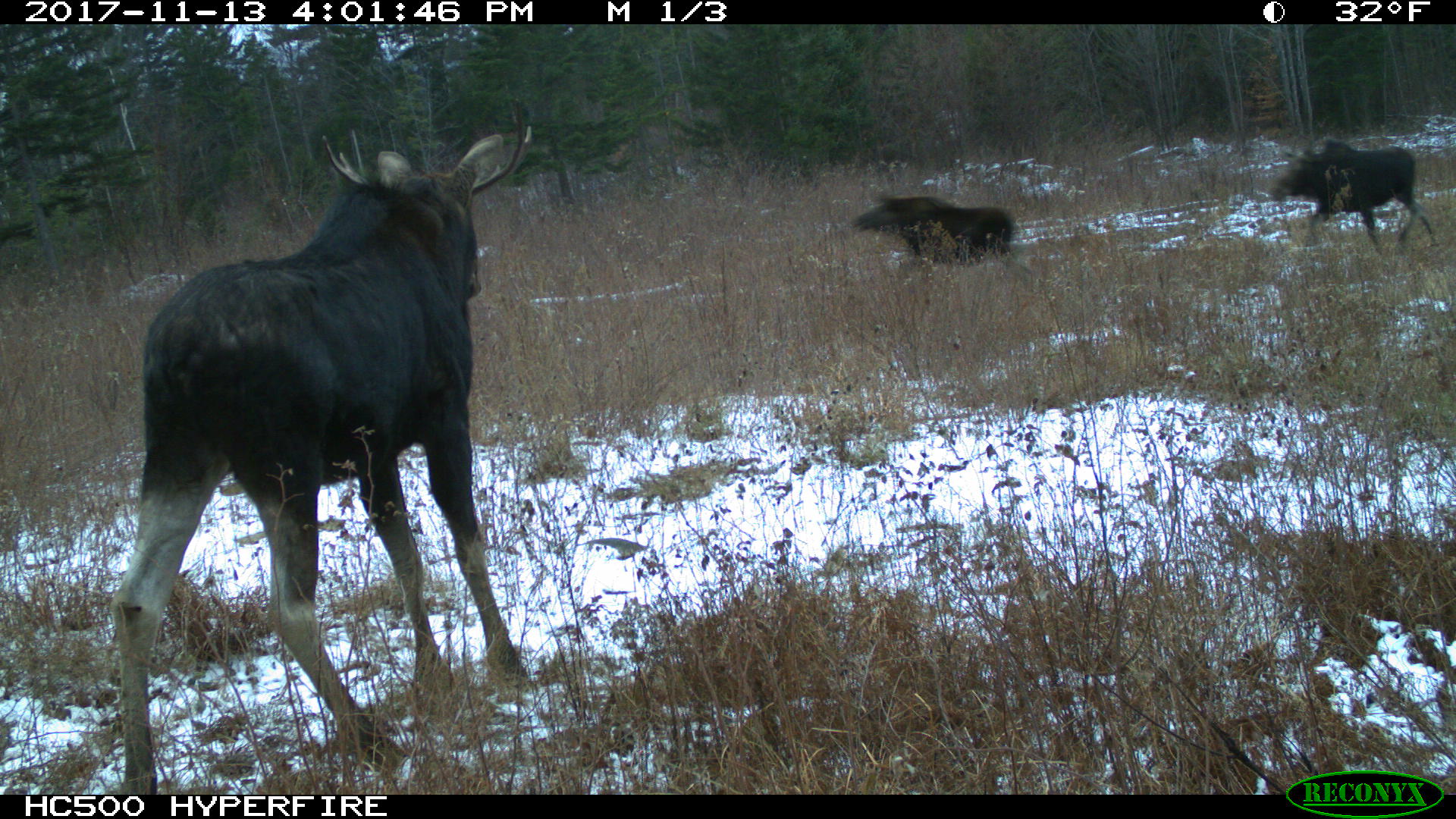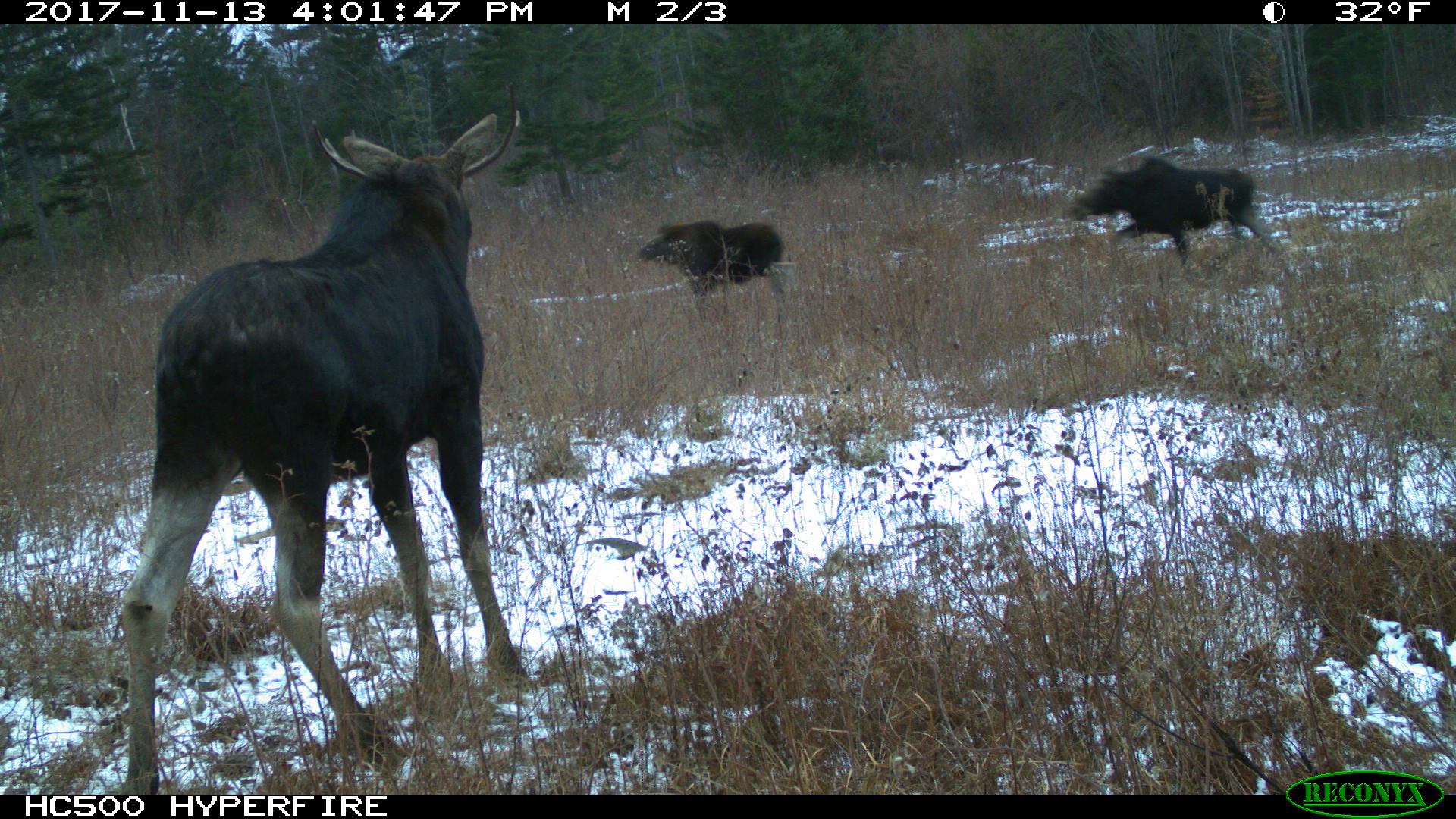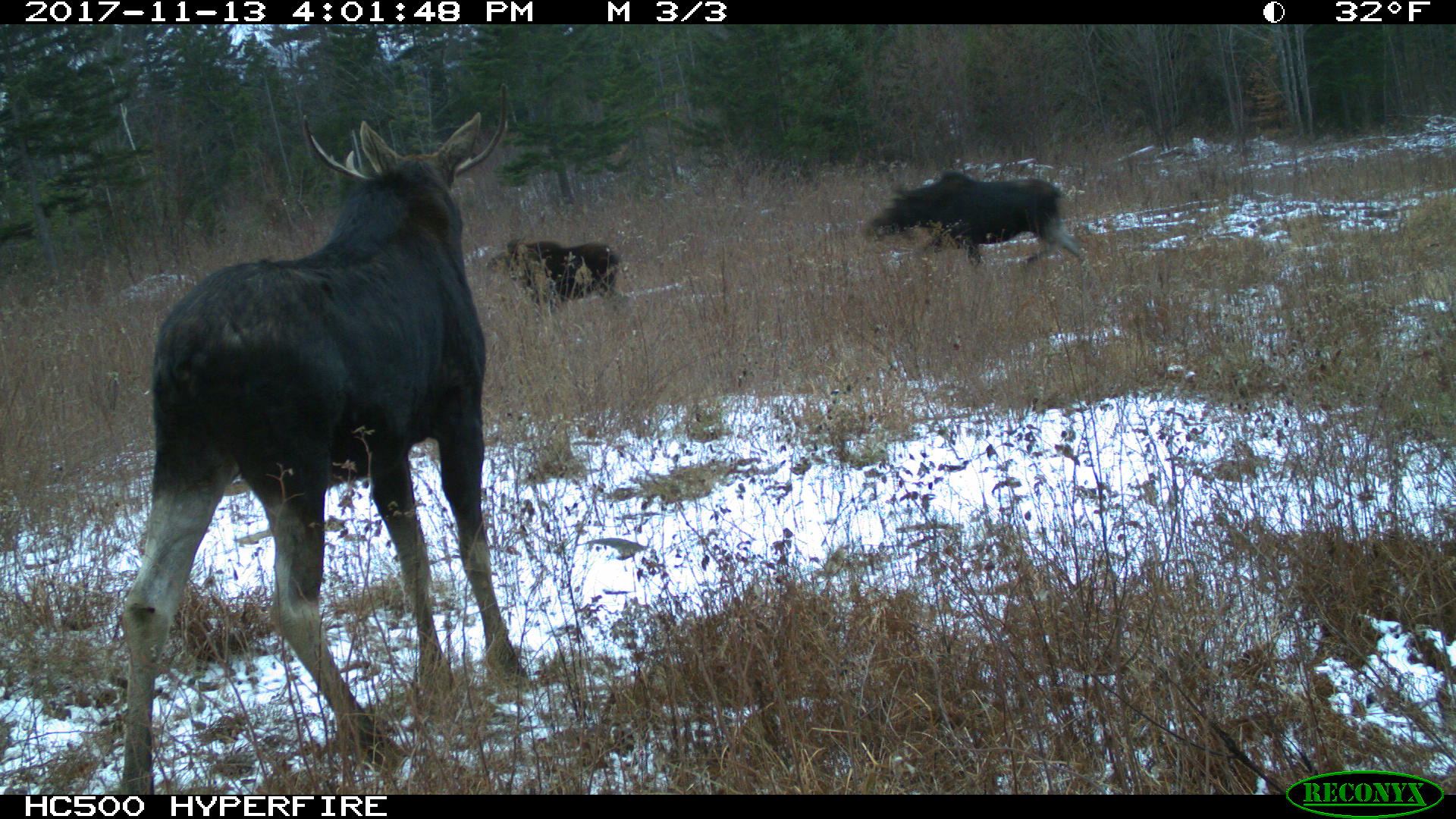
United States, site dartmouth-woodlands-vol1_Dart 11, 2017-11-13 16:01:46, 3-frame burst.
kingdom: Animalia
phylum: Chordata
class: Mammalia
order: Artiodactyla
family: Cervidae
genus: Alces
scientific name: Alces alces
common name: moose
Moose (Alces alces).